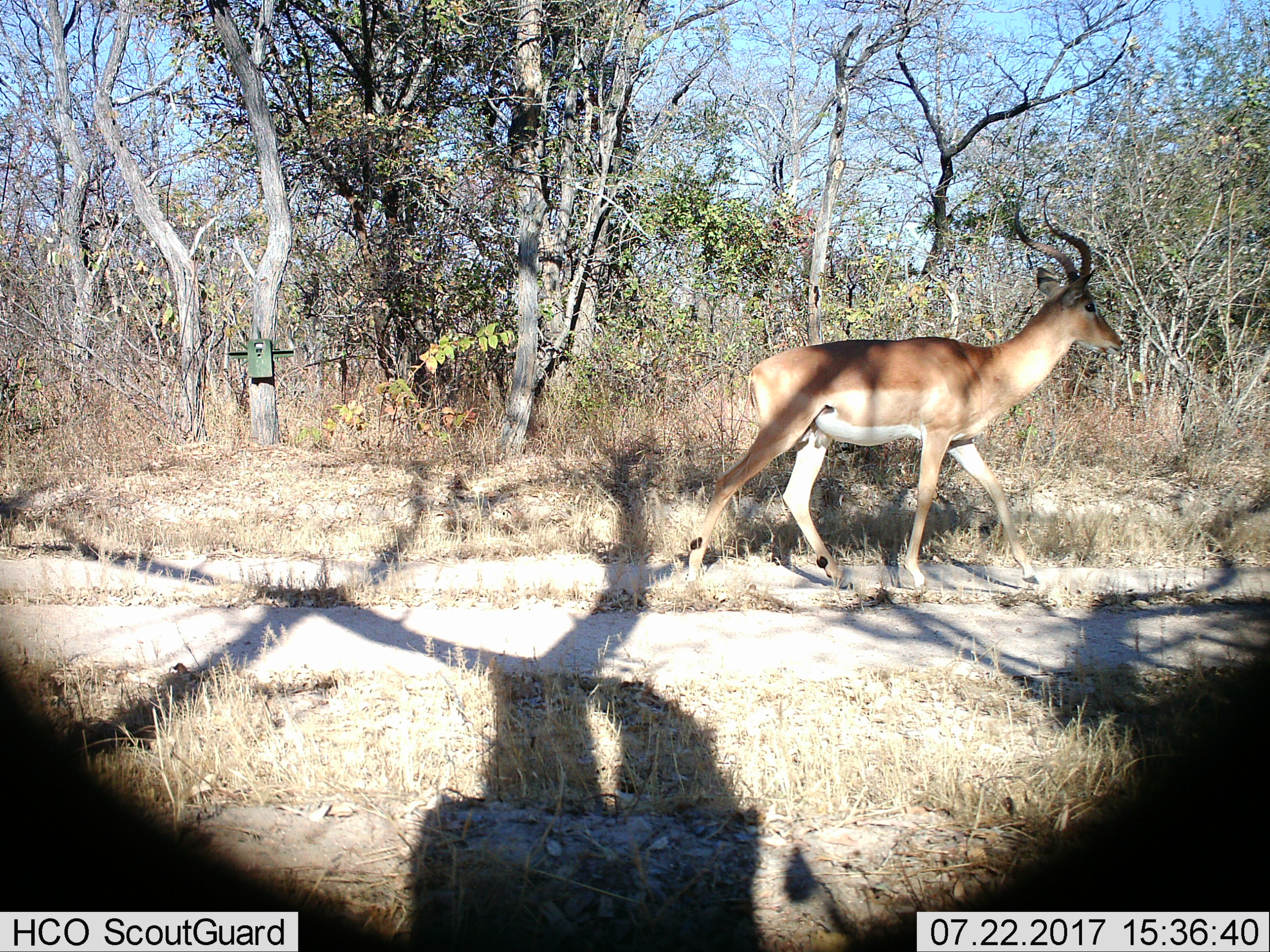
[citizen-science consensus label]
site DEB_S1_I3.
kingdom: Animalia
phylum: Chordata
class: Mammalia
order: Artiodactyla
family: Bovidae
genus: Aepyceros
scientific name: Aepyceros melampus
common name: impala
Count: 1.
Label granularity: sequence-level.